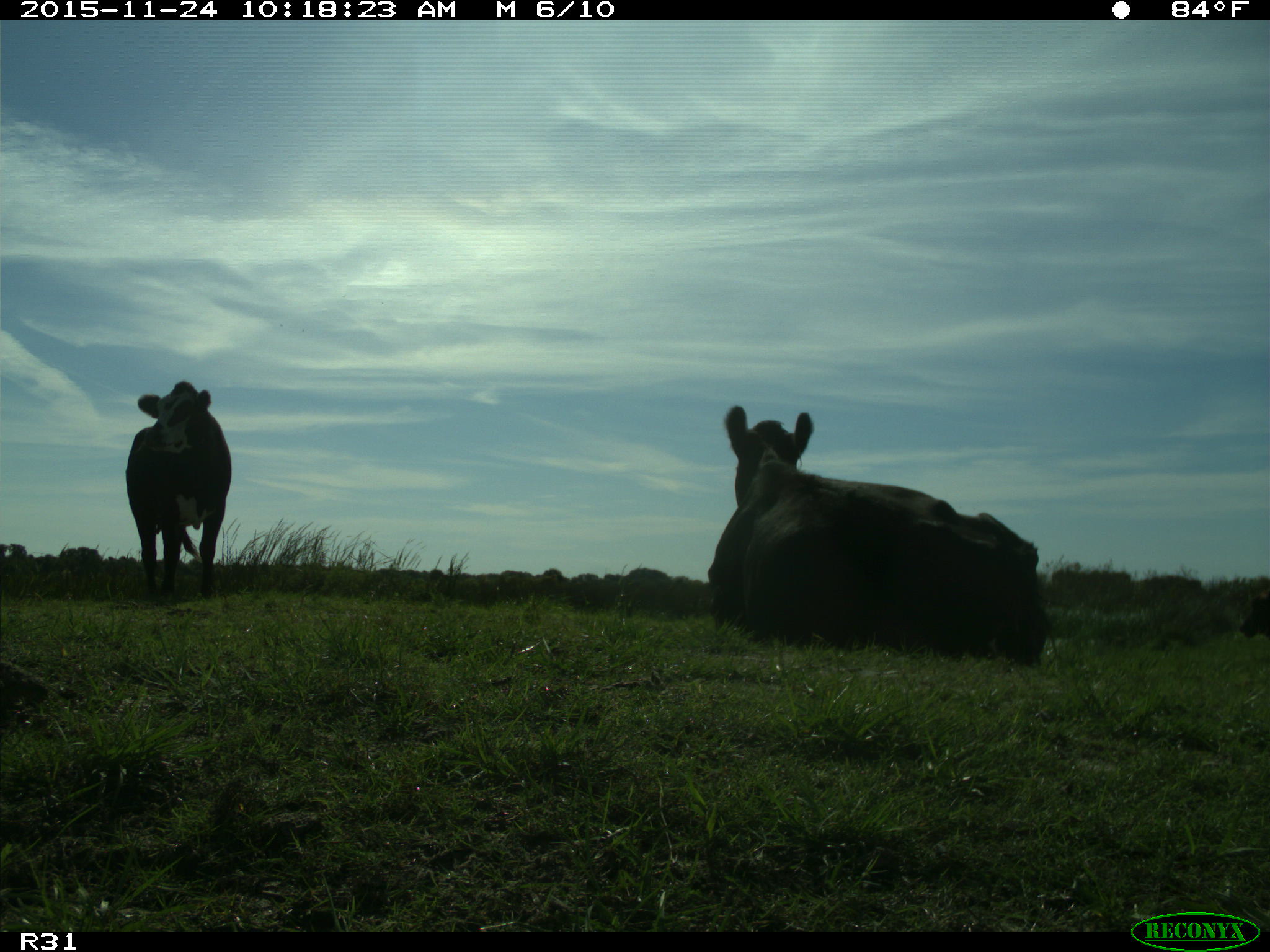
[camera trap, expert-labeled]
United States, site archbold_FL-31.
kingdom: Animalia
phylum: Chordata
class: Mammalia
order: Artiodactyla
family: Bovidae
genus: Bos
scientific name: Bos taurus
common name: domestic cow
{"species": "Bos taurus (domestic cow)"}